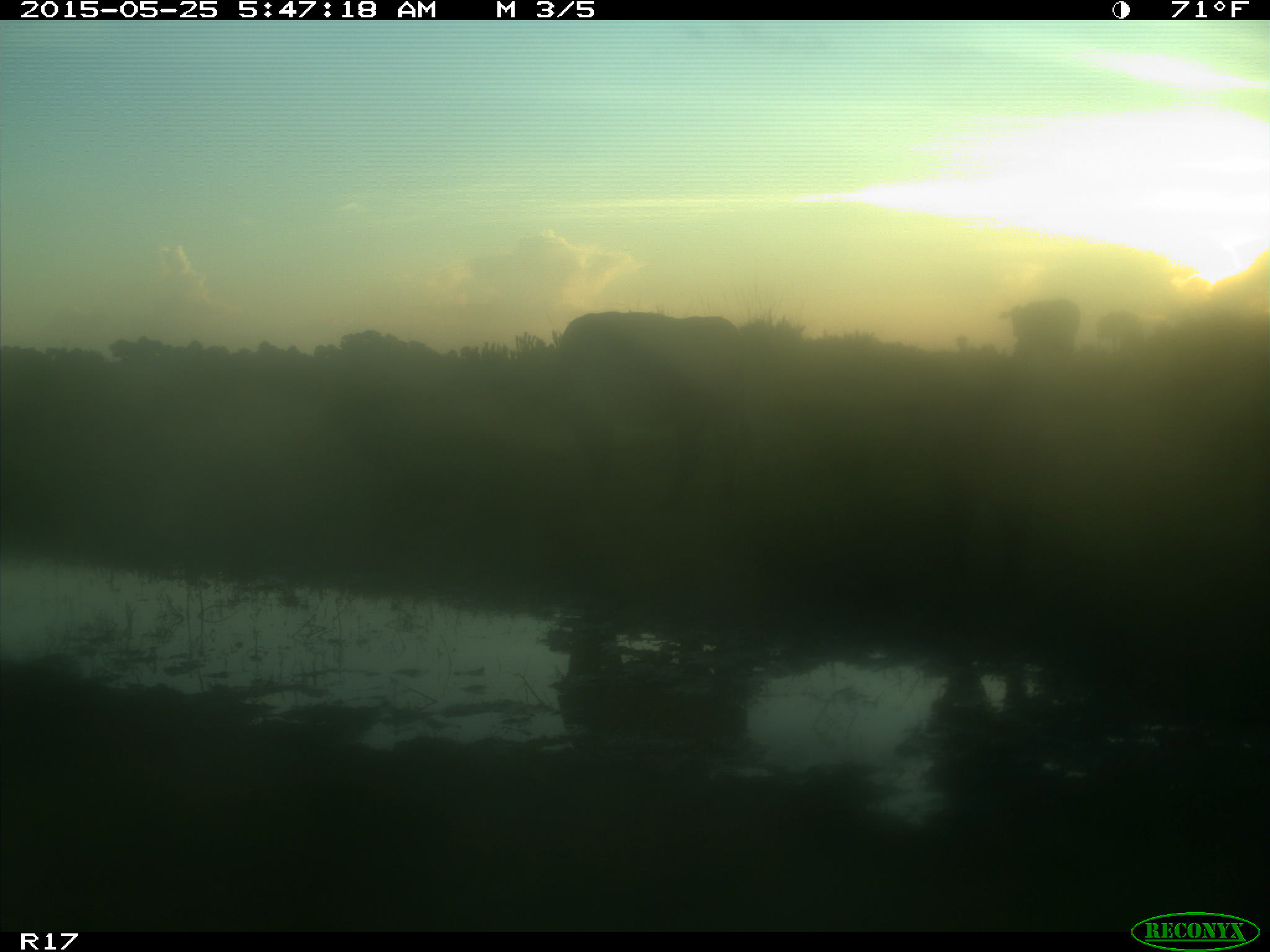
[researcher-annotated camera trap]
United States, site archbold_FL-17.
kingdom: Animalia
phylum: Chordata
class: Mammalia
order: Artiodactyla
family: Bovidae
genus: Bos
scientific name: Bos taurus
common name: domestic cow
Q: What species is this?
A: Bos taurus (domestic cow).